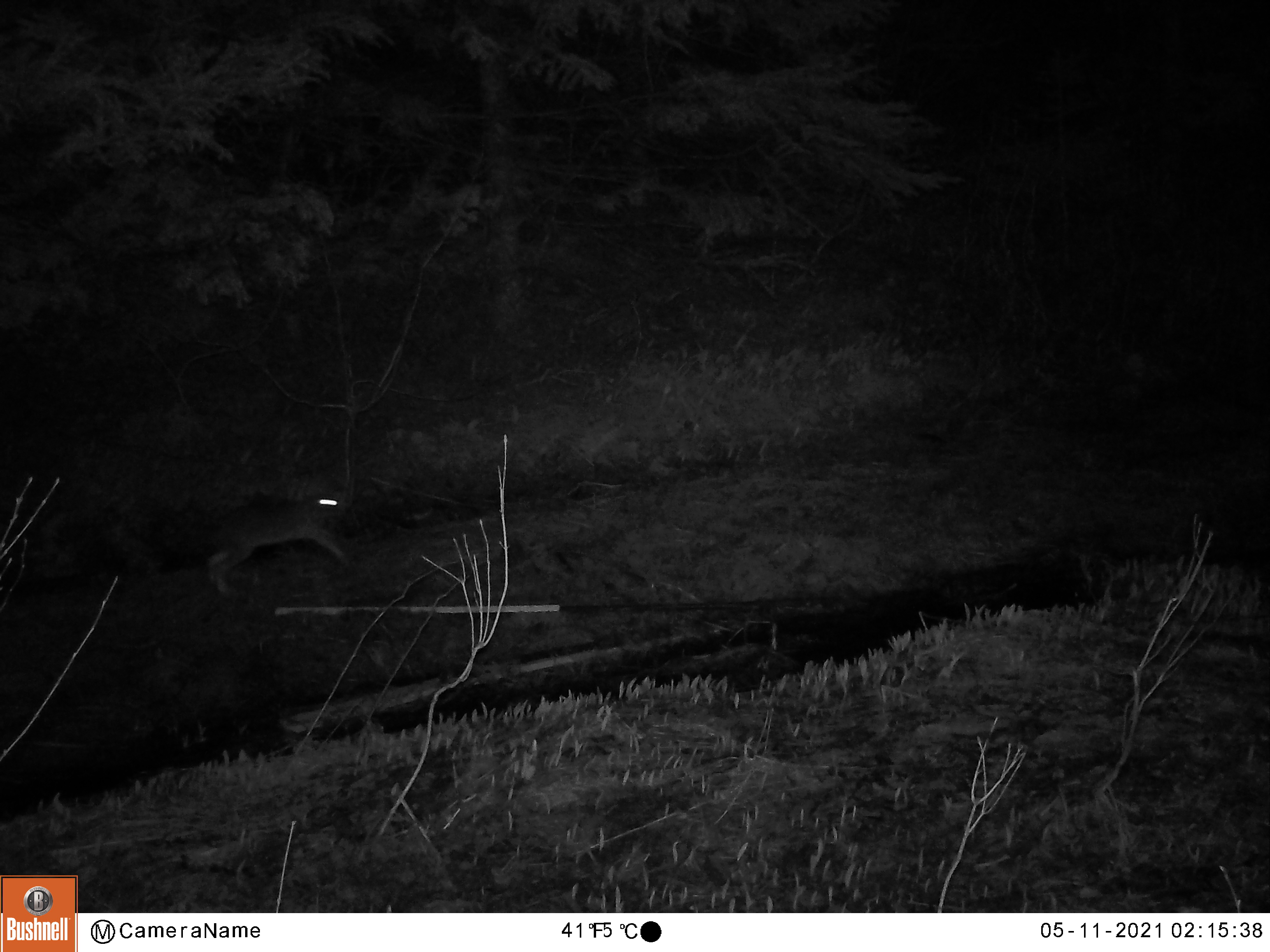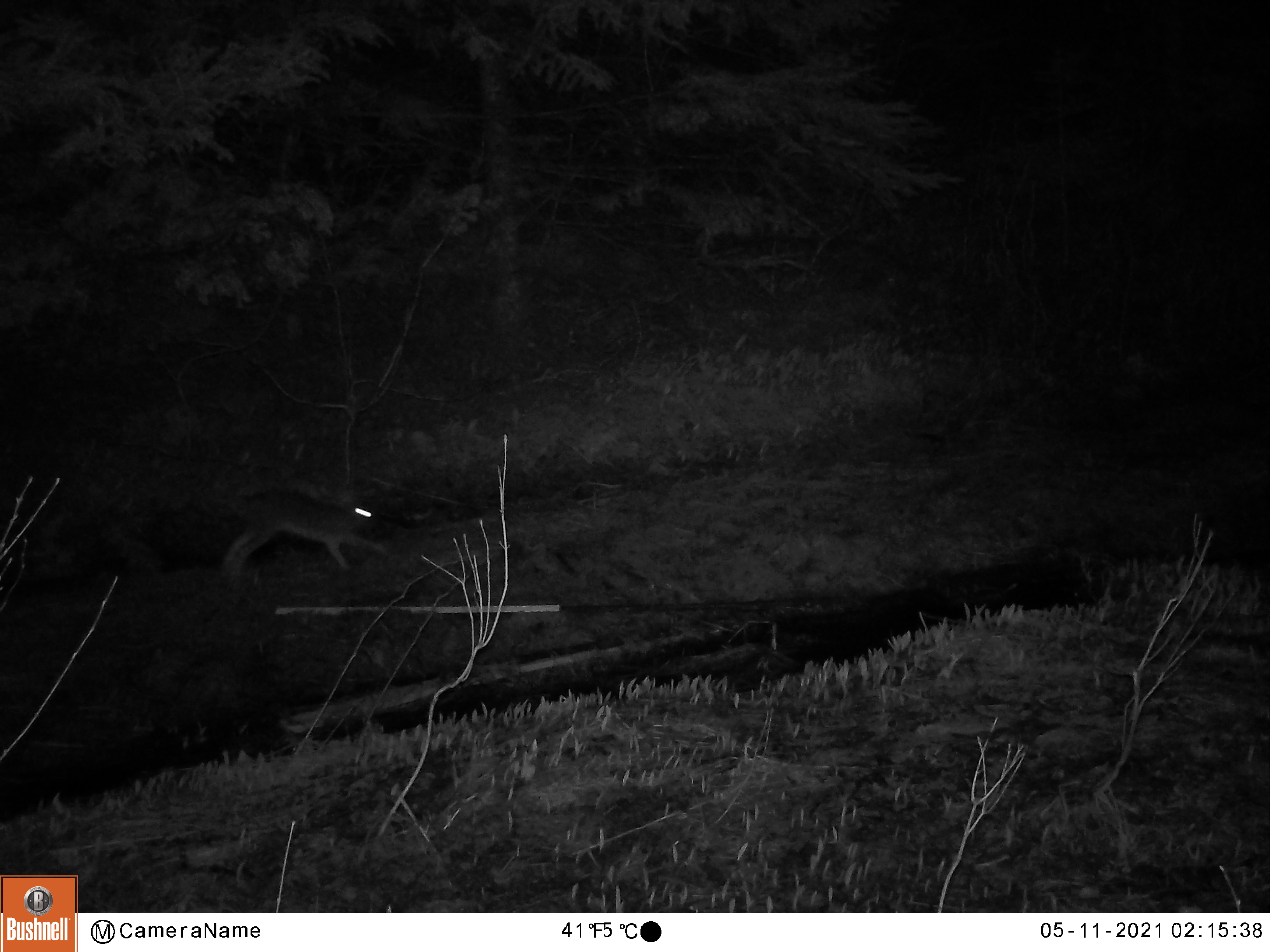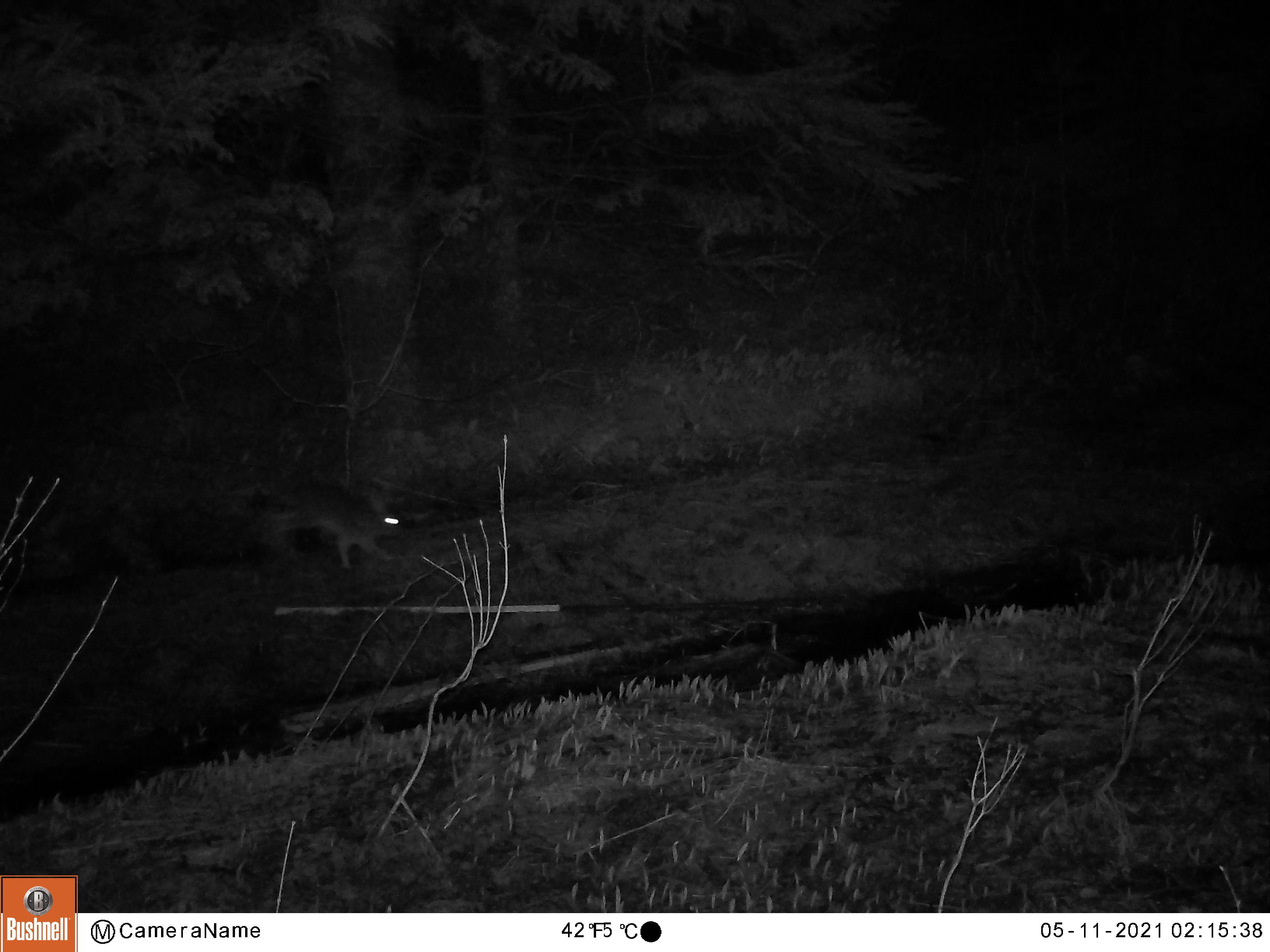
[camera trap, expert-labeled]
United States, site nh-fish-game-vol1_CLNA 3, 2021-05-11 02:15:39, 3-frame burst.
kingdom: Animalia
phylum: Chordata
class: Mammalia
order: Lagomorpha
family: Leporidae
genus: Lepus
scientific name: Lepus americanus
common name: snowshoe hare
Snowshoe hare (Lepus americanus).